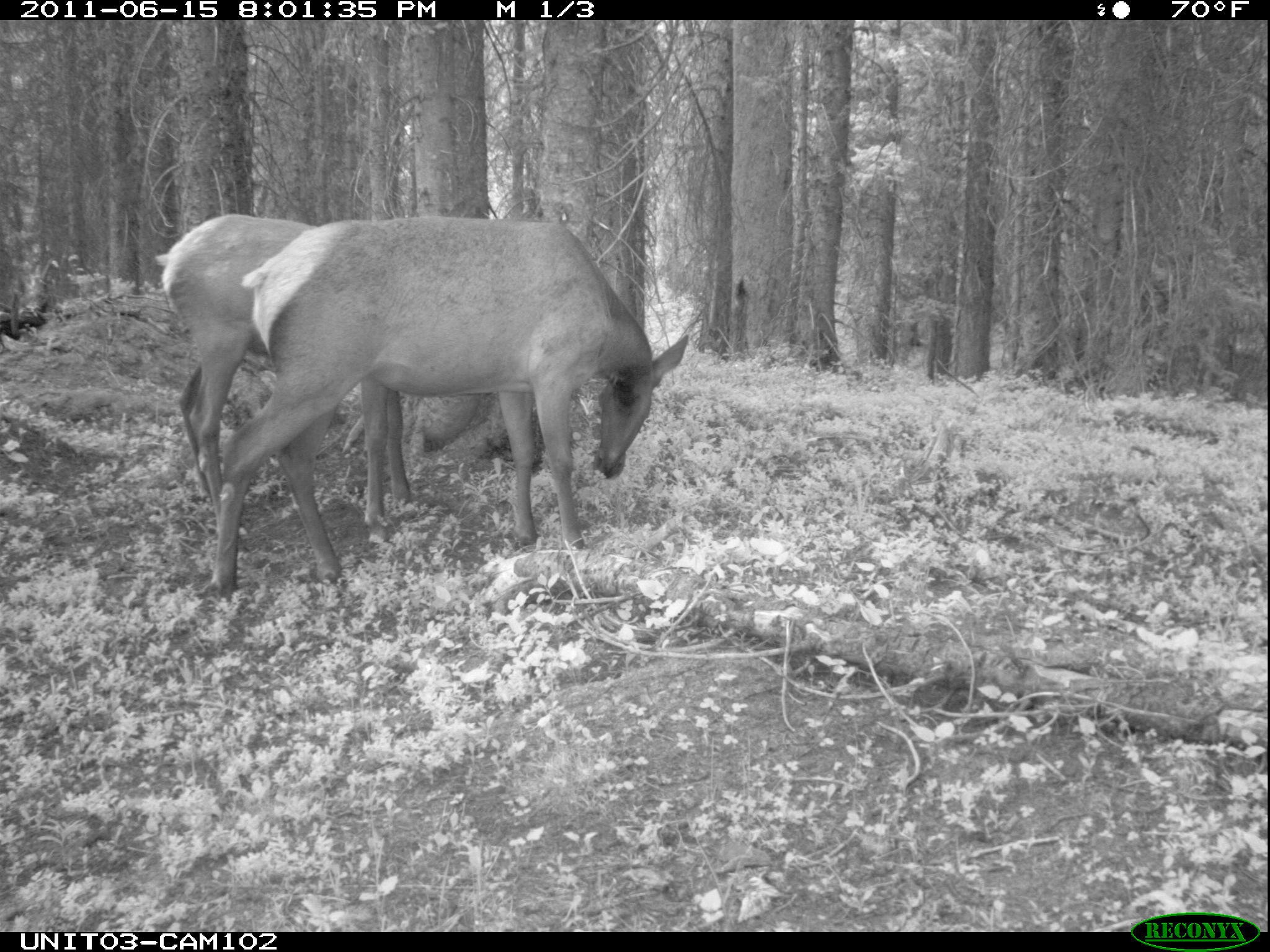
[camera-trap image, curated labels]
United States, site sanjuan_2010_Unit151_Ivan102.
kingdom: Animalia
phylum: Chordata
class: Mammalia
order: Artiodactyla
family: Cervidae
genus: Cervus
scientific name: Cervus elaphus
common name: red deer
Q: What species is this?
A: Cervus elaphus (red deer).